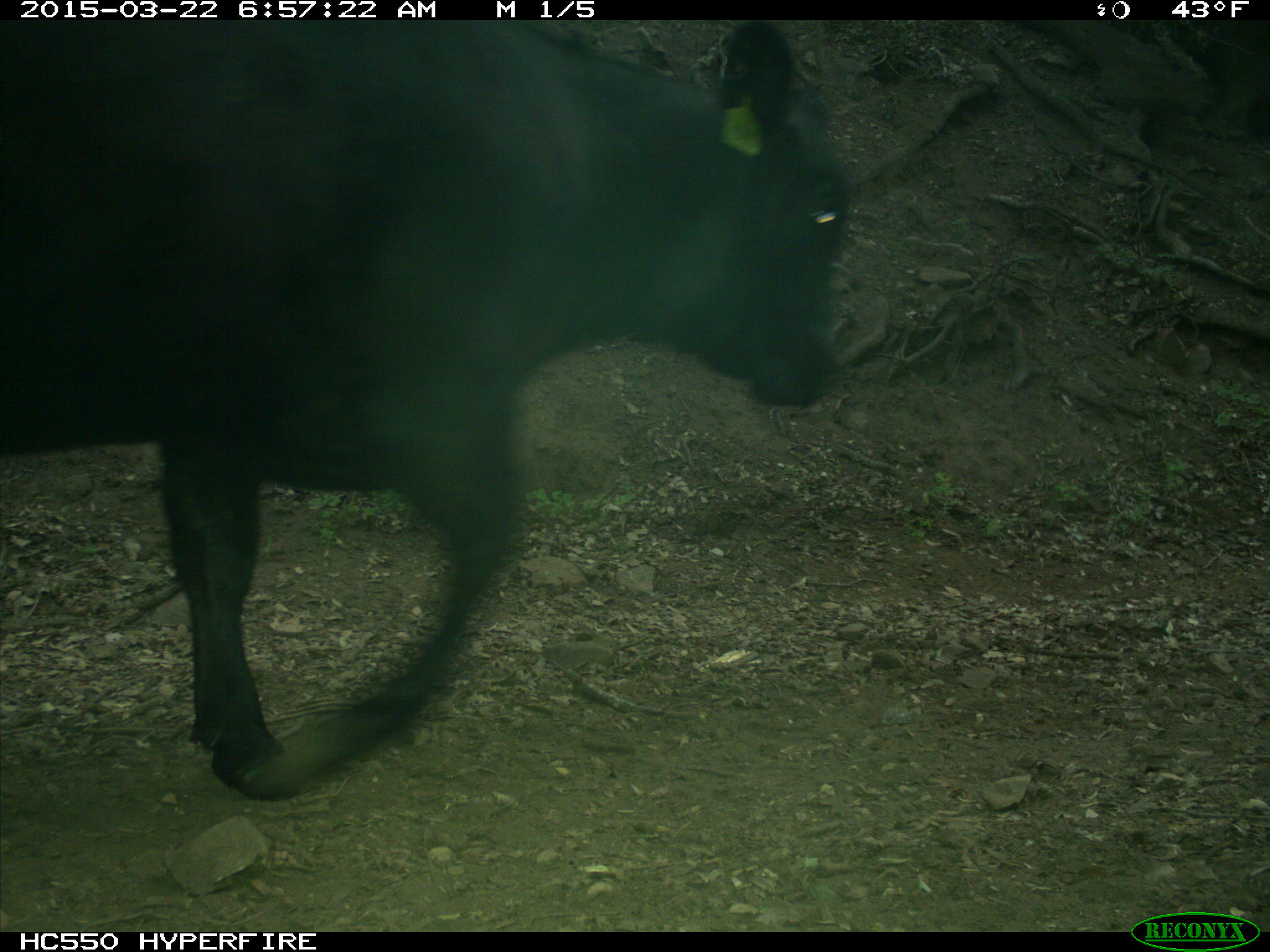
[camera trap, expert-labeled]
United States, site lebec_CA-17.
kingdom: Animalia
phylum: Chordata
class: Mammalia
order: Artiodactyla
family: Bovidae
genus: Bos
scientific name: Bos taurus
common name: domestic cow